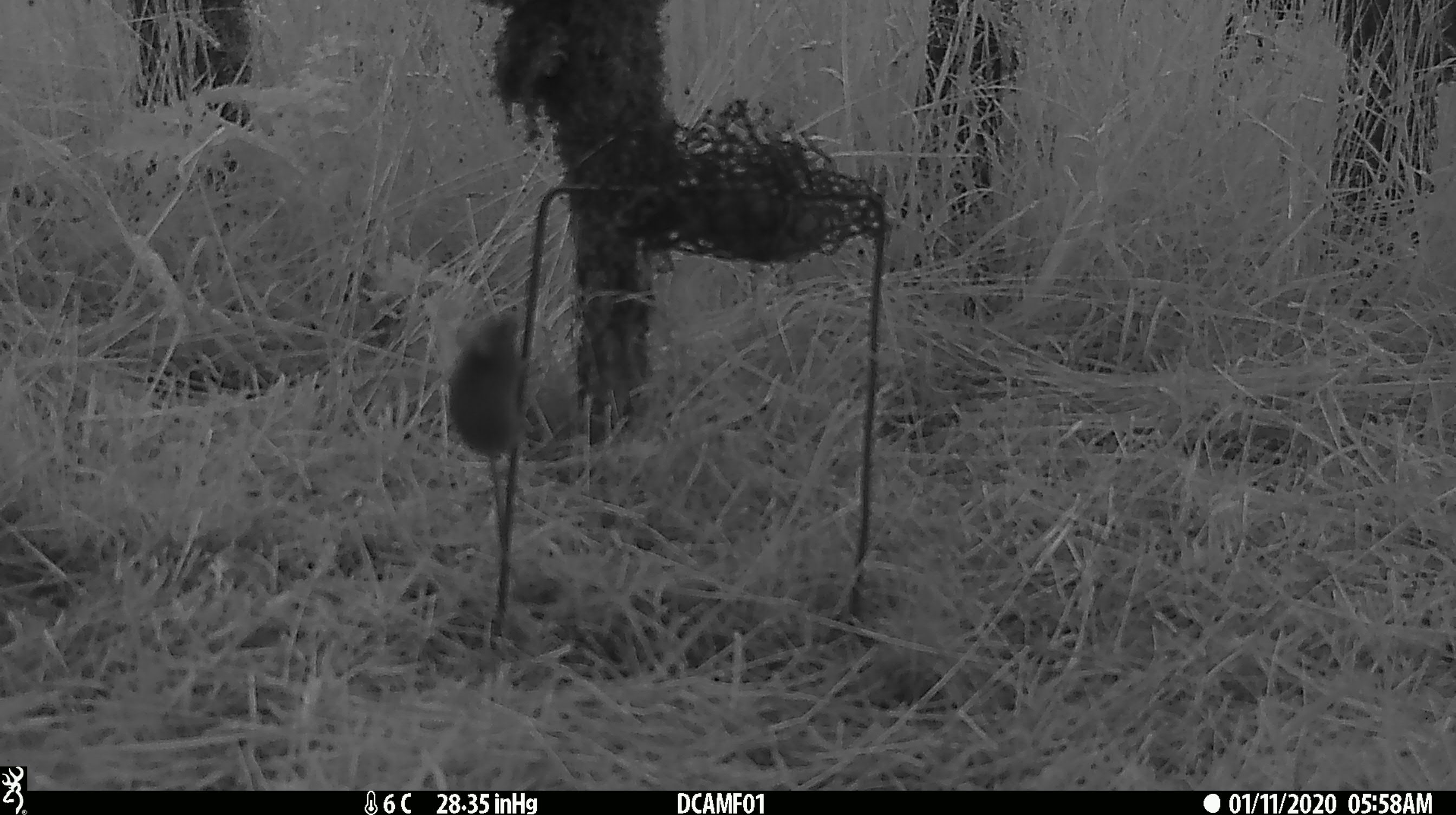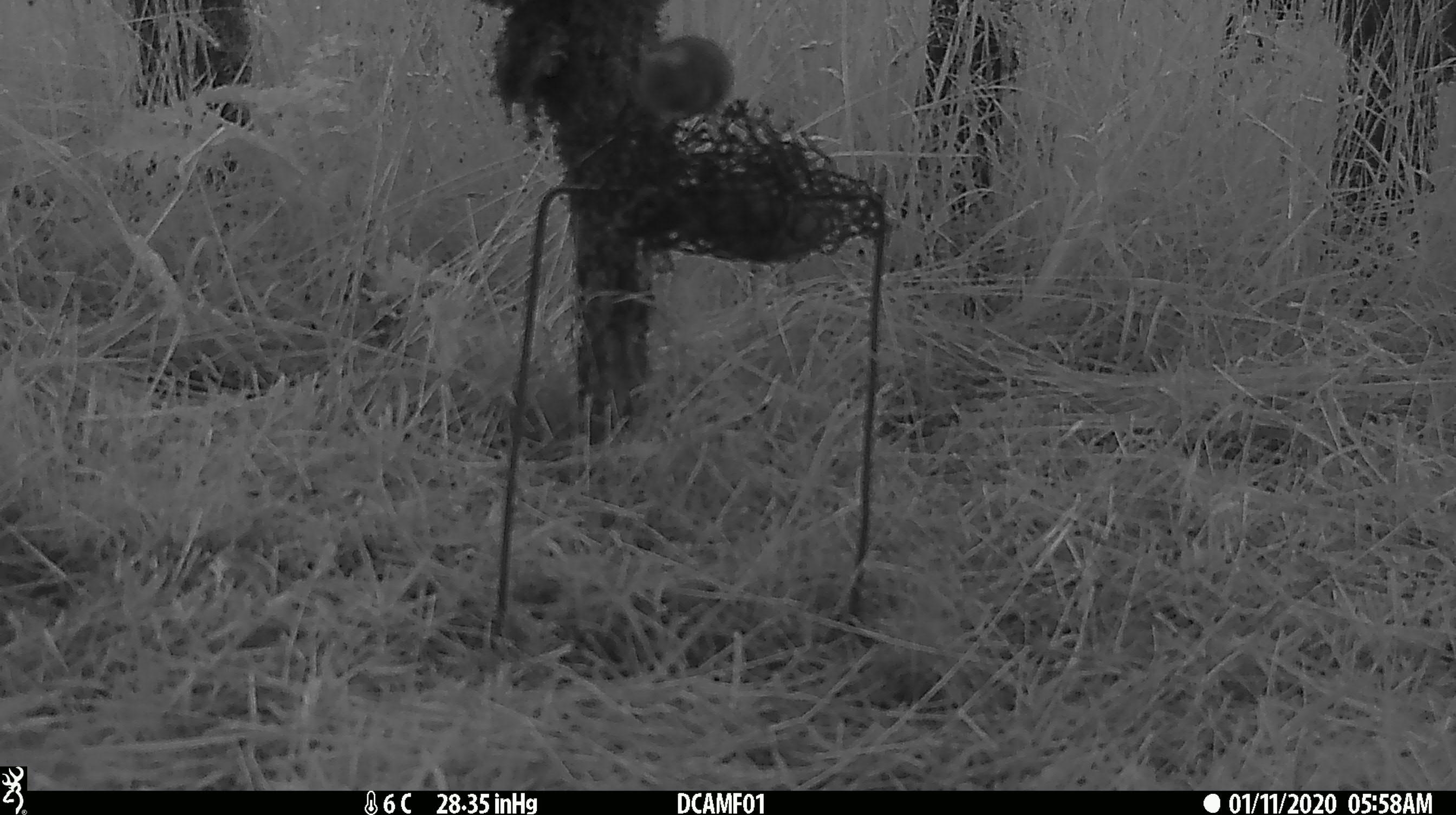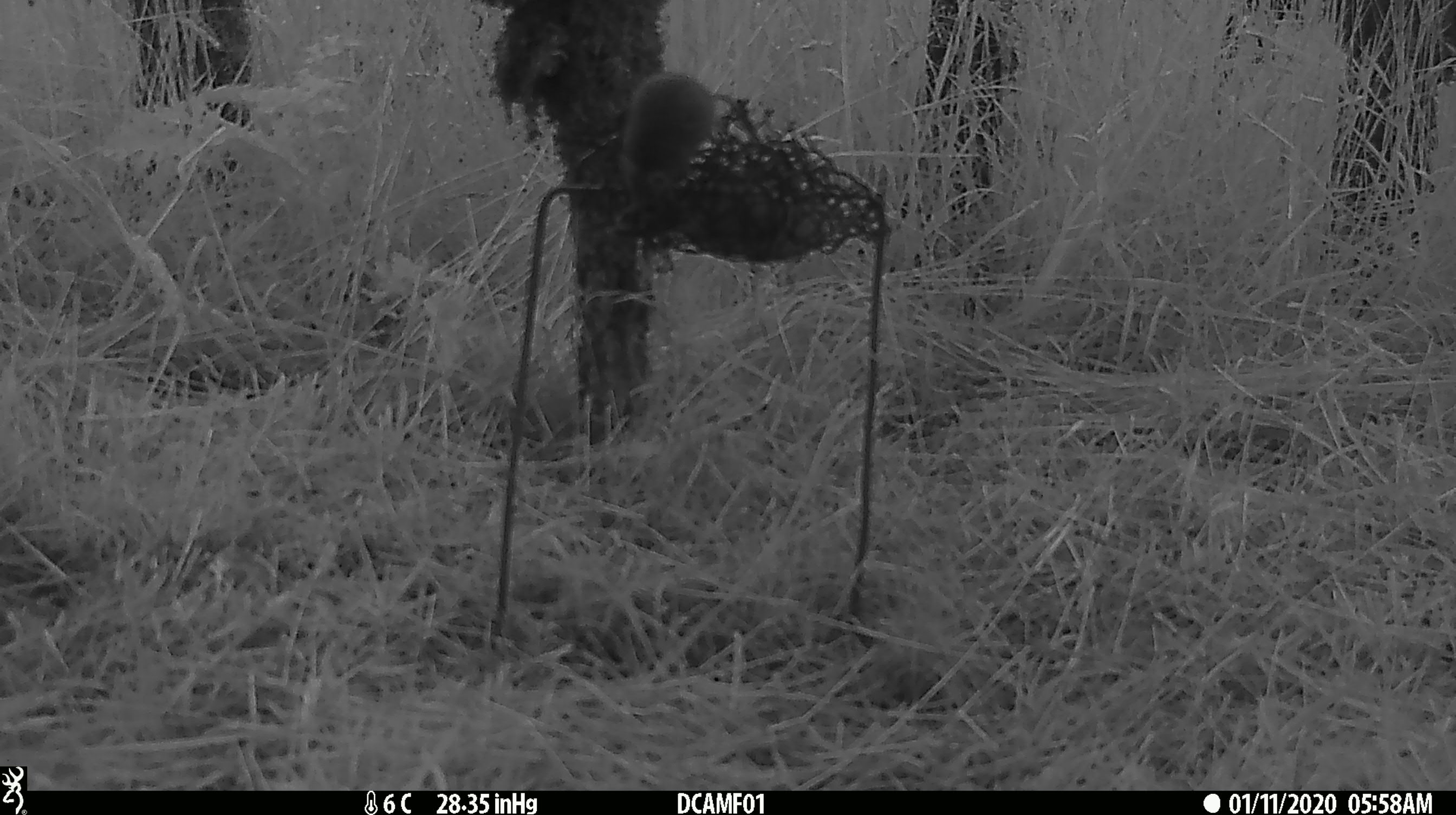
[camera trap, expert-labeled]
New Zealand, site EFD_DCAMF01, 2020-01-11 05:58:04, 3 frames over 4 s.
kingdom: Animalia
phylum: Chordata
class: Mammalia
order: Rodentia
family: Muridae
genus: Mus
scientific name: Mus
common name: mouse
Mouse (Mus).